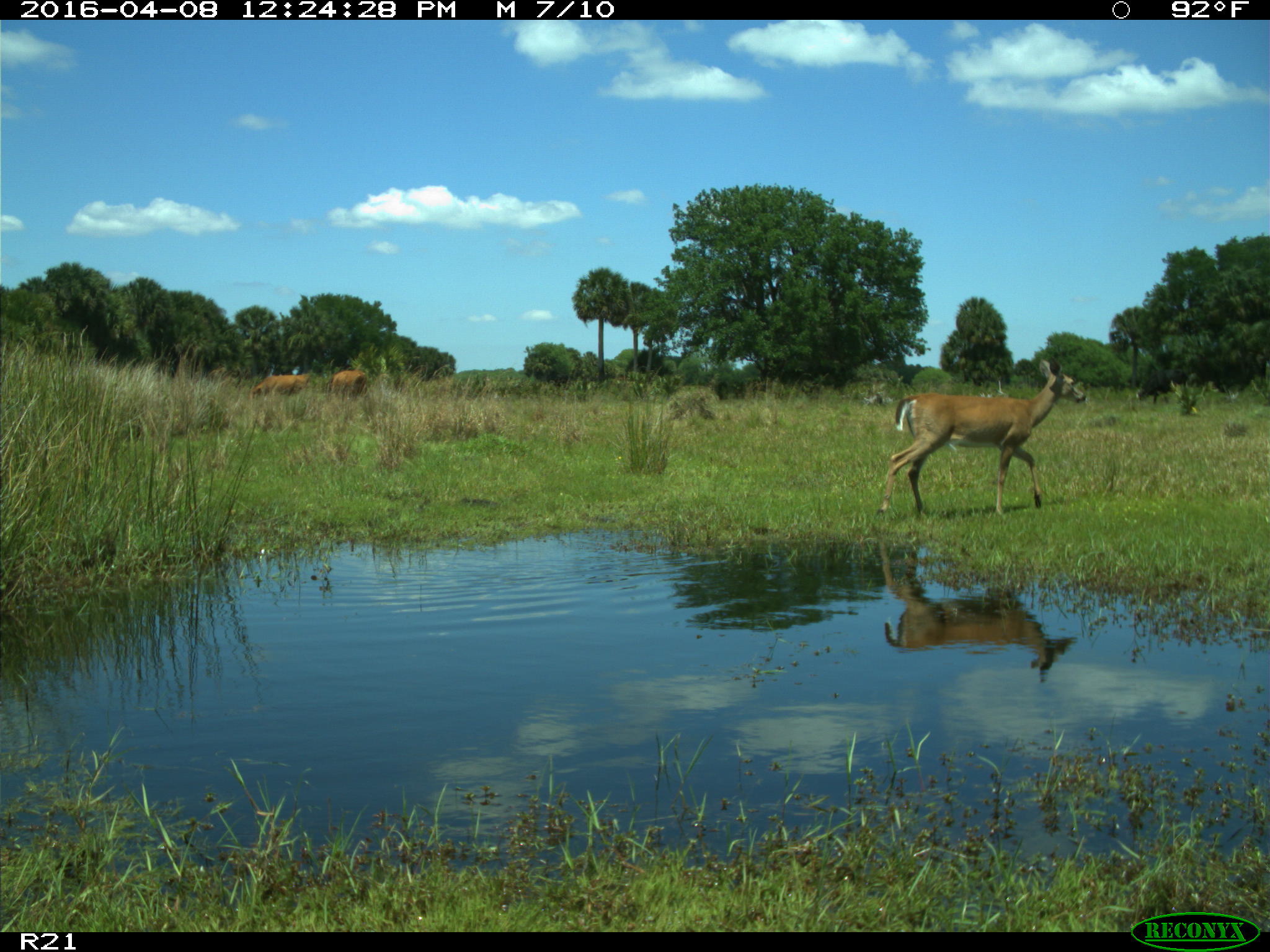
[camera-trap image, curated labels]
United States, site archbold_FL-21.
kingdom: Animalia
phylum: Chordata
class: Mammalia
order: Artiodactyla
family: Cervidae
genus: Odocoileus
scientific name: Odocoileus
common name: deer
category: unidentified deer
Unidentified deer (deer) (Odocoileus).